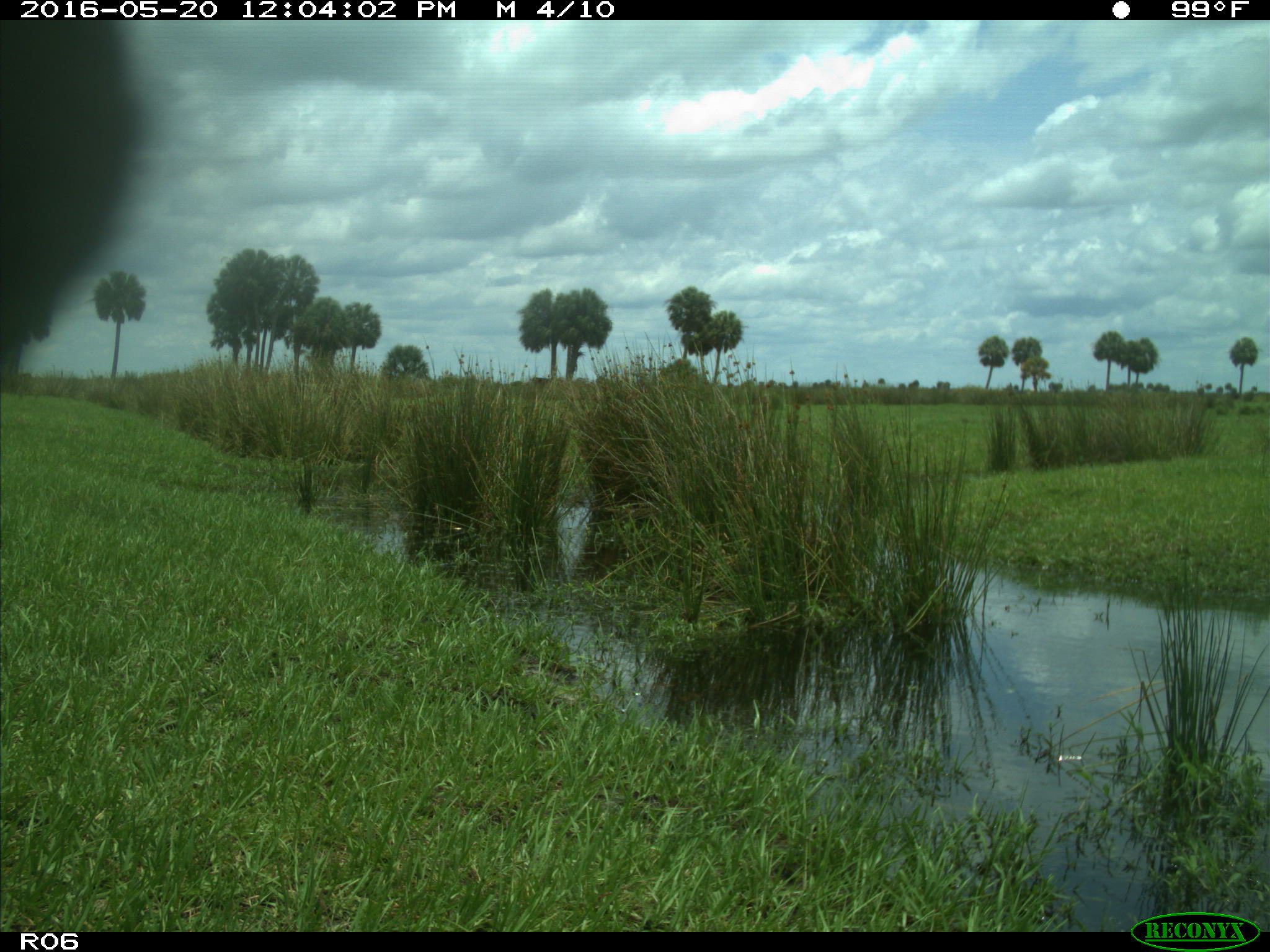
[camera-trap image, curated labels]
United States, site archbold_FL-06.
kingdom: Animalia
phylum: Chordata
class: Mammalia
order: Artiodactyla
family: Bovidae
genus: Bos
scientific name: Bos taurus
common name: domestic cow